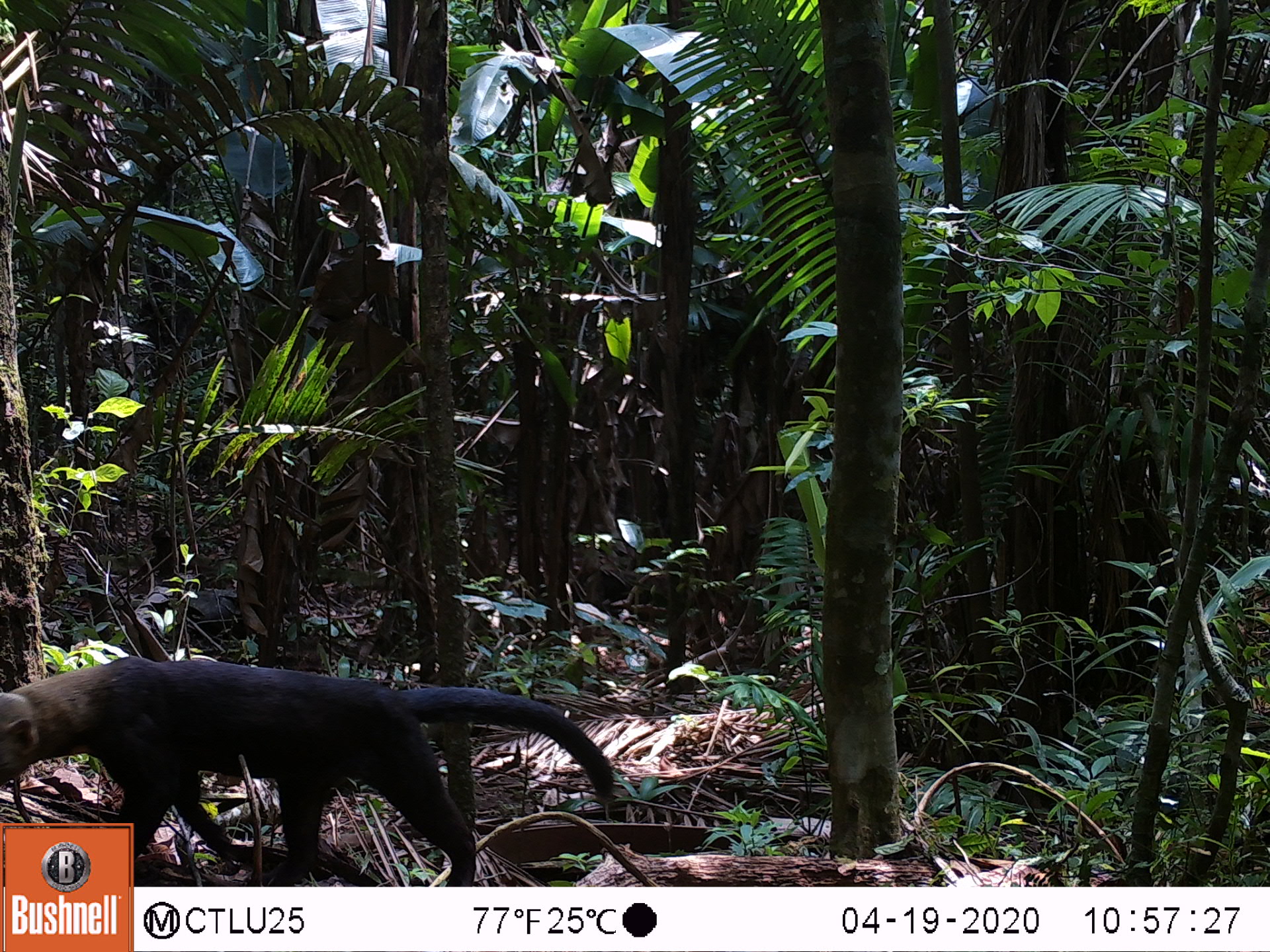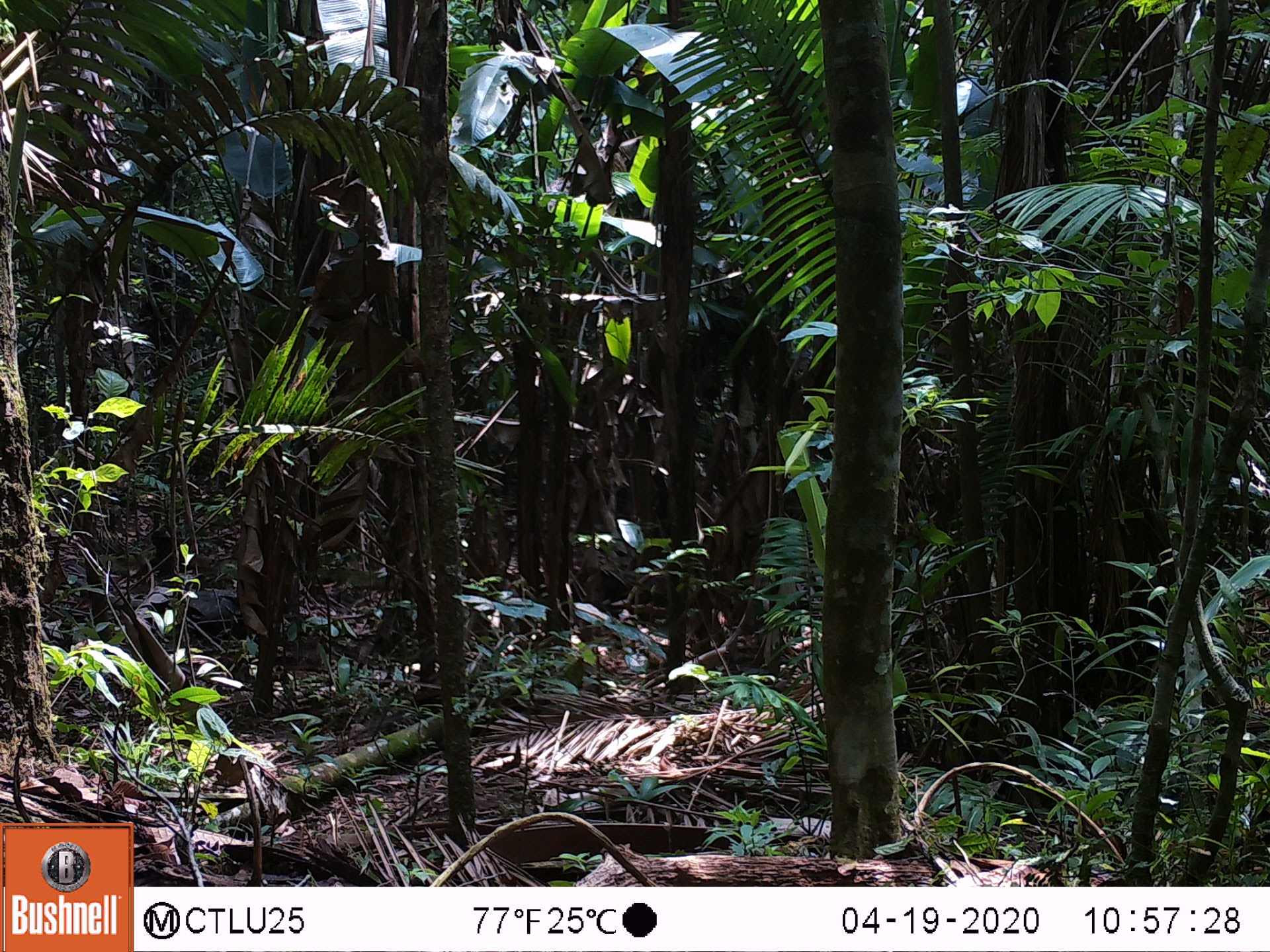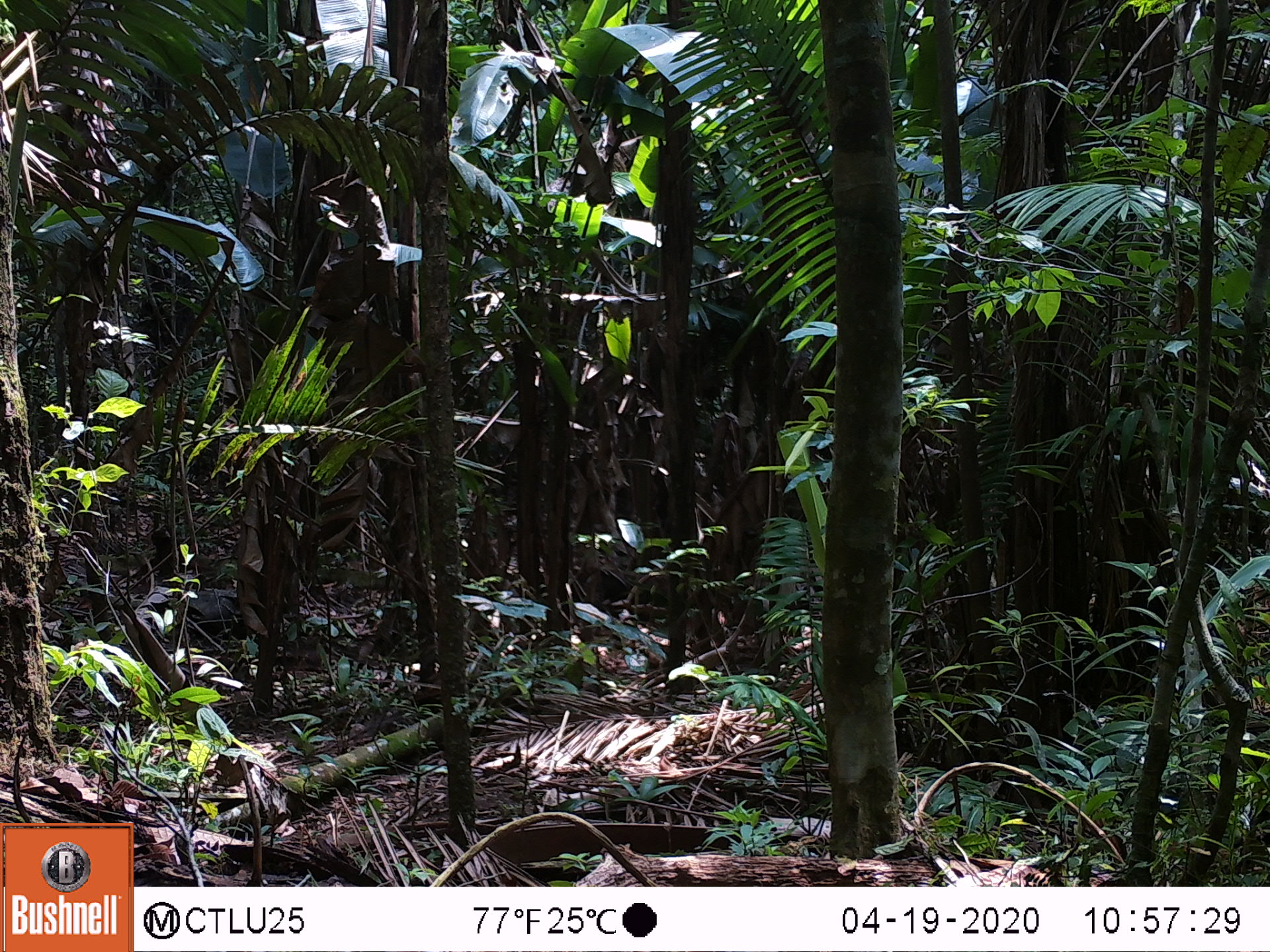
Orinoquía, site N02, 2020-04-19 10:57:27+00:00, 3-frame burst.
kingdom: Animalia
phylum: Chordata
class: Mammalia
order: Carnivora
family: Mustelidae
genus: Eira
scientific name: Eira barbara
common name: tayra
Tayra (Eira barbara).